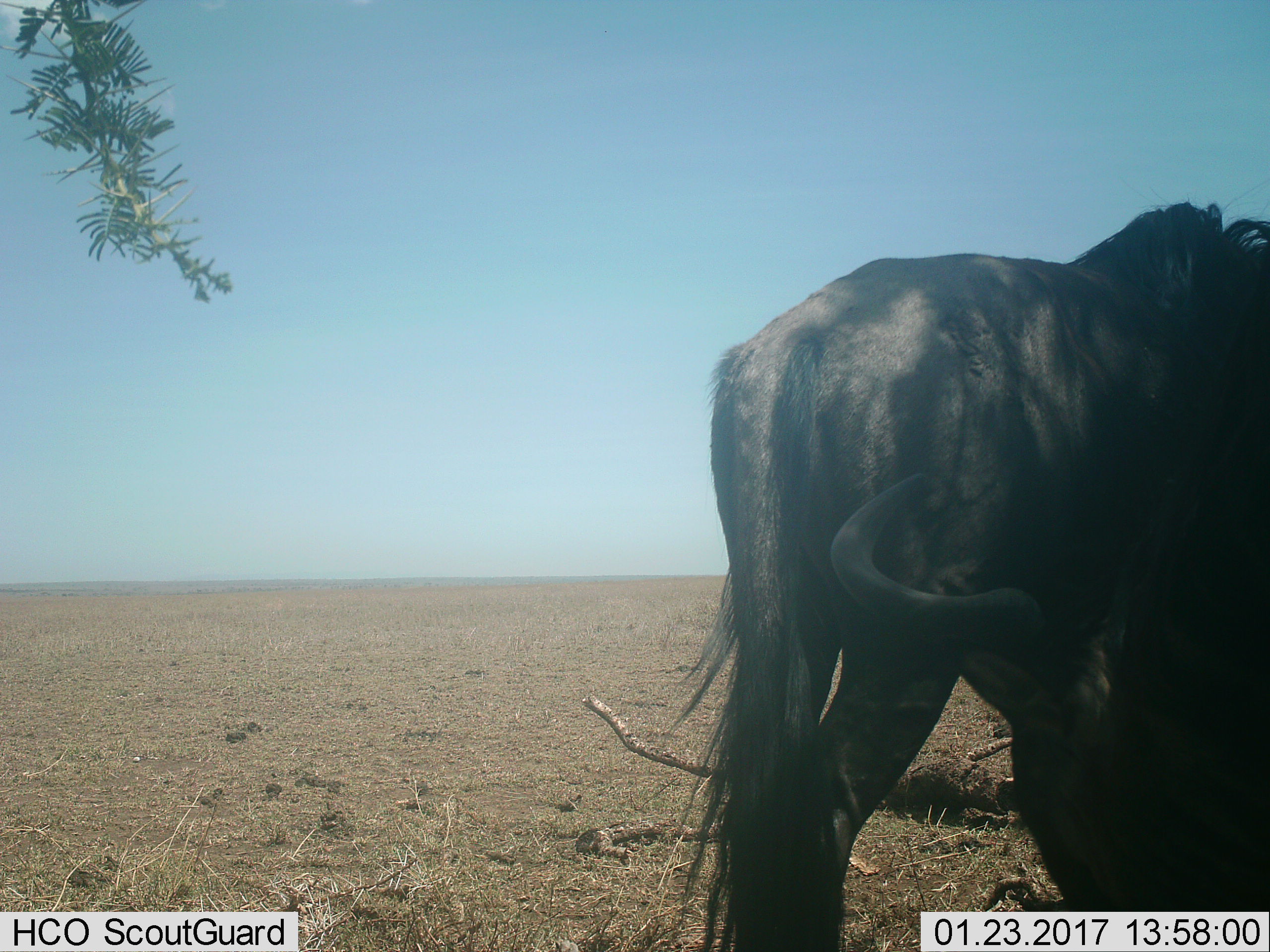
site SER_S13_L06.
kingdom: Animalia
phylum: Chordata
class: Mammalia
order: Artiodactyla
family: Bovidae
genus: Connochaetes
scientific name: Connochaetes taurinus taurinus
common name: blue wildebeest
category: wildebeestblue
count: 2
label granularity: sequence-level